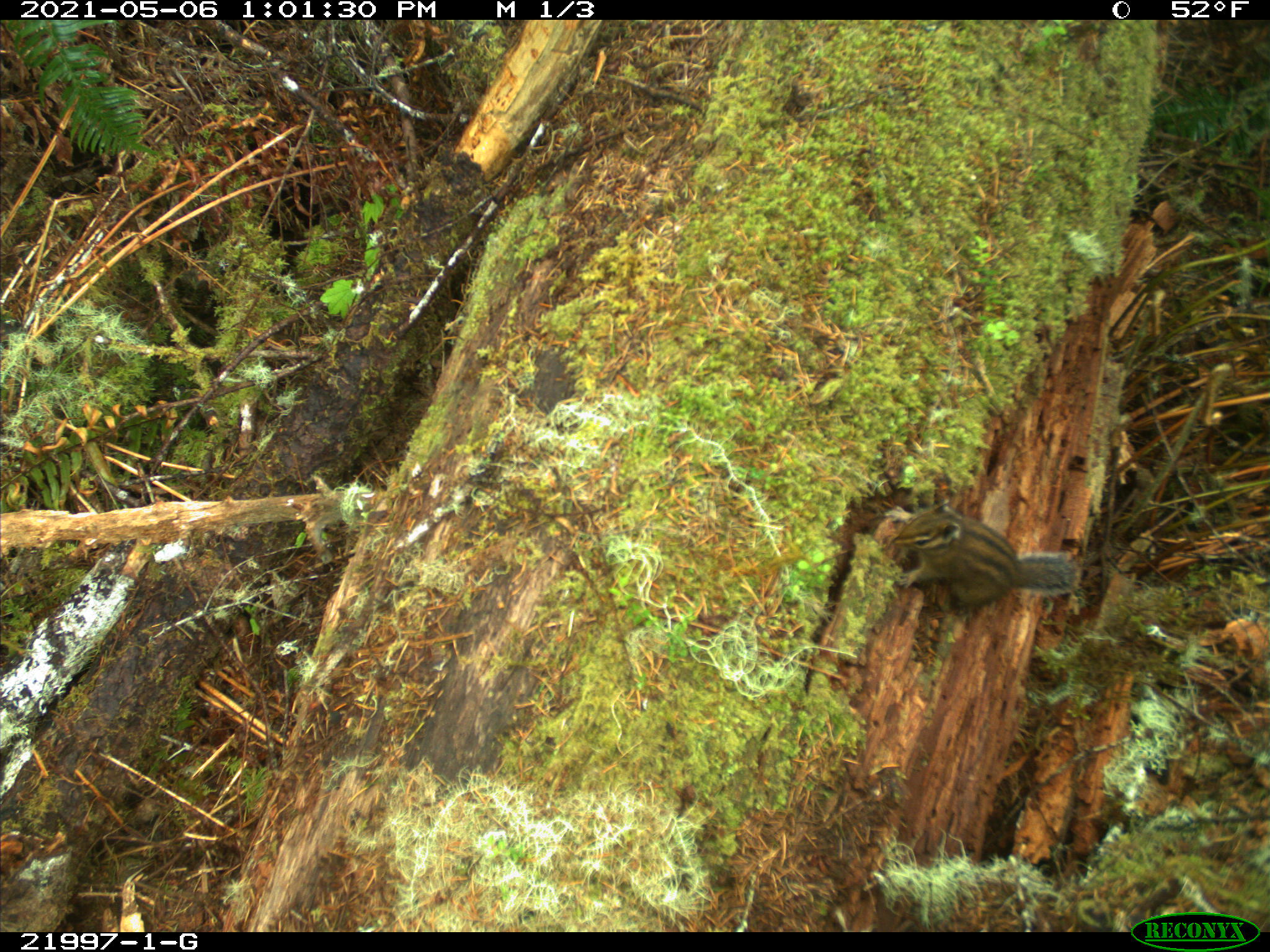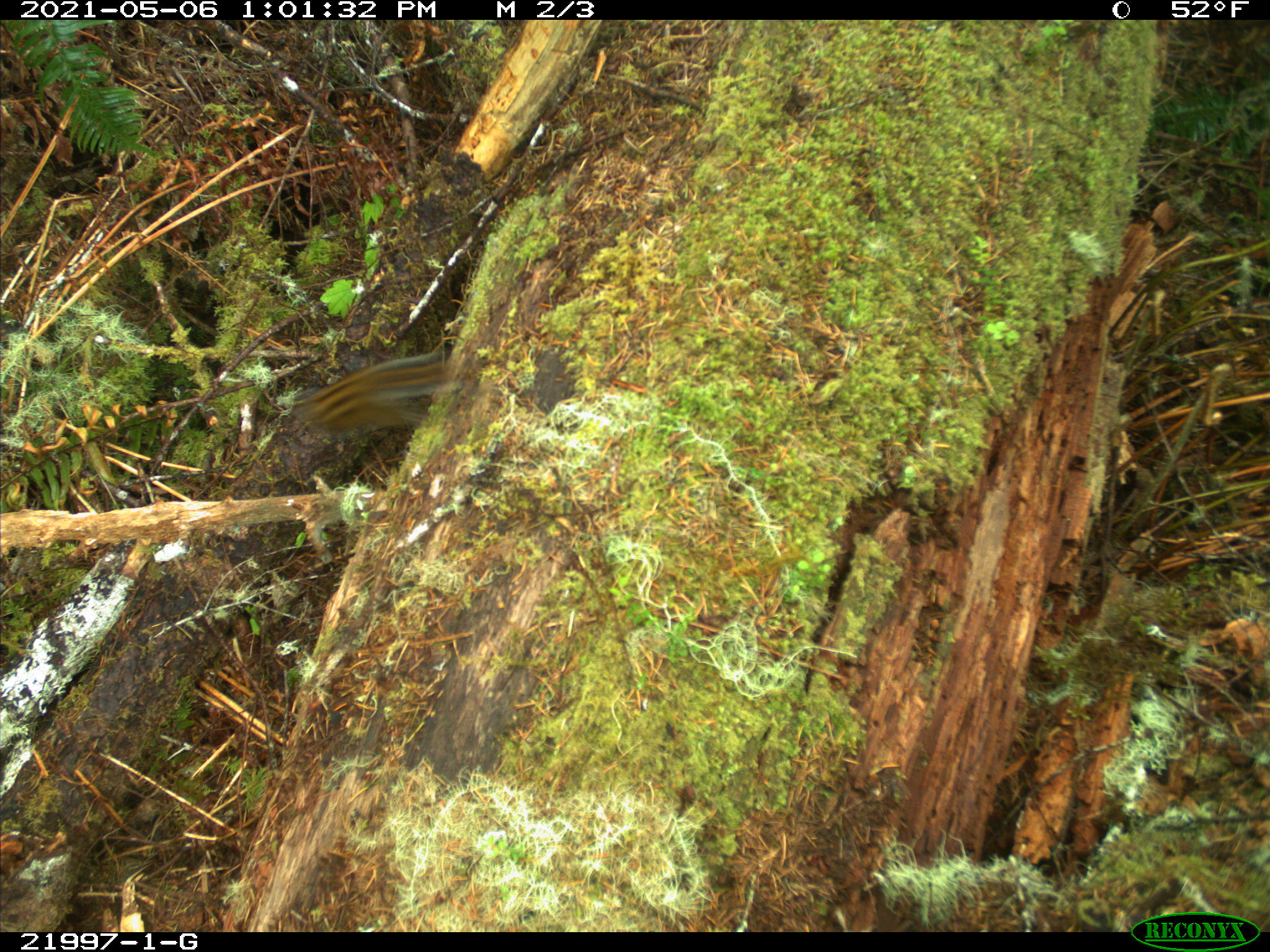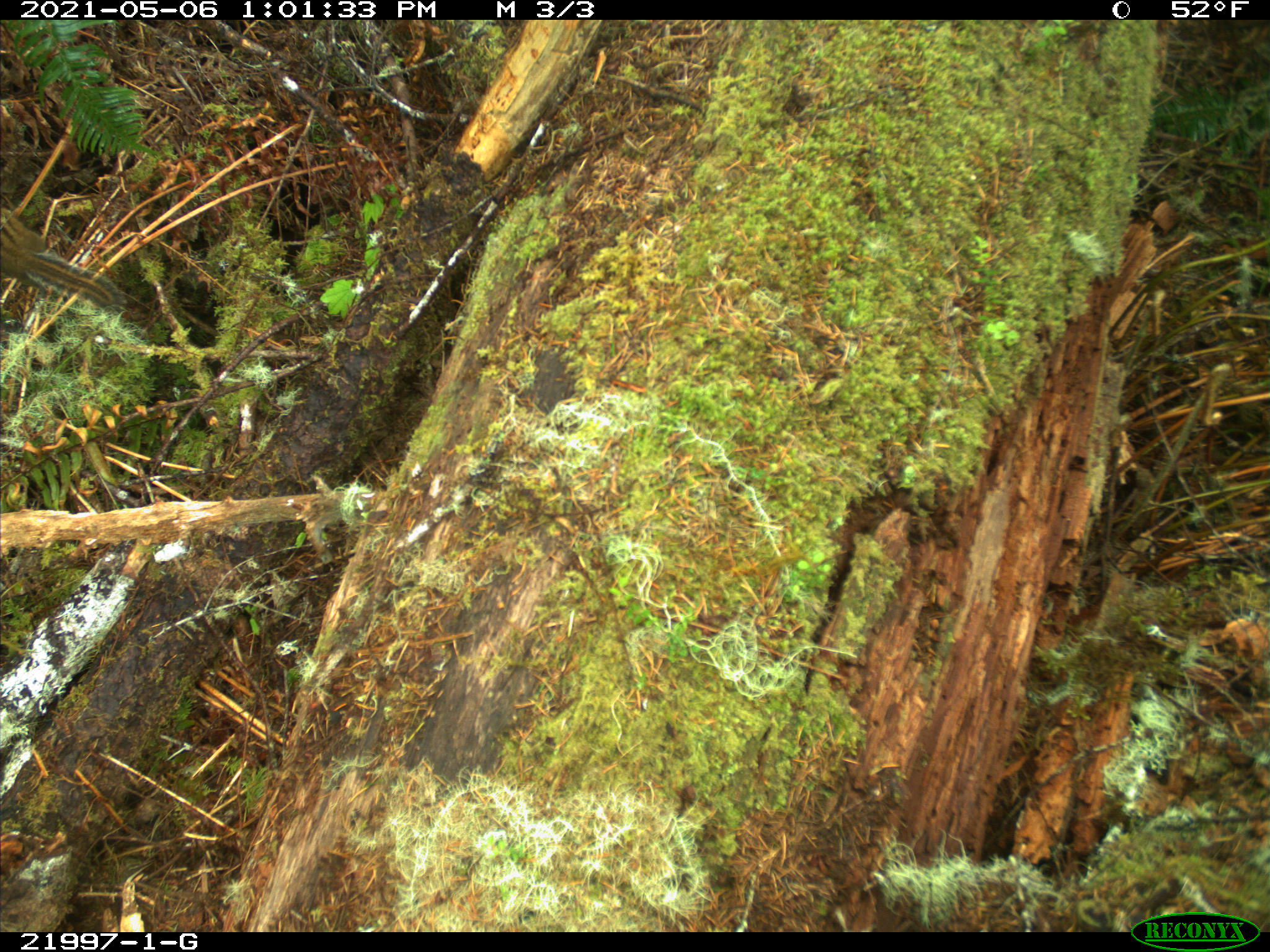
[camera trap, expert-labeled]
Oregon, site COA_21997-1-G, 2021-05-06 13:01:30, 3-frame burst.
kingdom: Animalia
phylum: Chordata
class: Mammalia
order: Rodentia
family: Sciuridae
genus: Neotamias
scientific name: Neotamias townsendii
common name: townsend's chipmunk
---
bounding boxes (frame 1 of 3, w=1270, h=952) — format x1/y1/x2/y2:
townsend's chipmunk: 874/468/1099/650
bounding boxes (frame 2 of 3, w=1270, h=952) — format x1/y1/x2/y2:
townsend's chipmunk: 252/322/505/476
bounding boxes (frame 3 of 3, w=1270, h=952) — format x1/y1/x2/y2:
townsend's chipmunk: 0/185/145/331